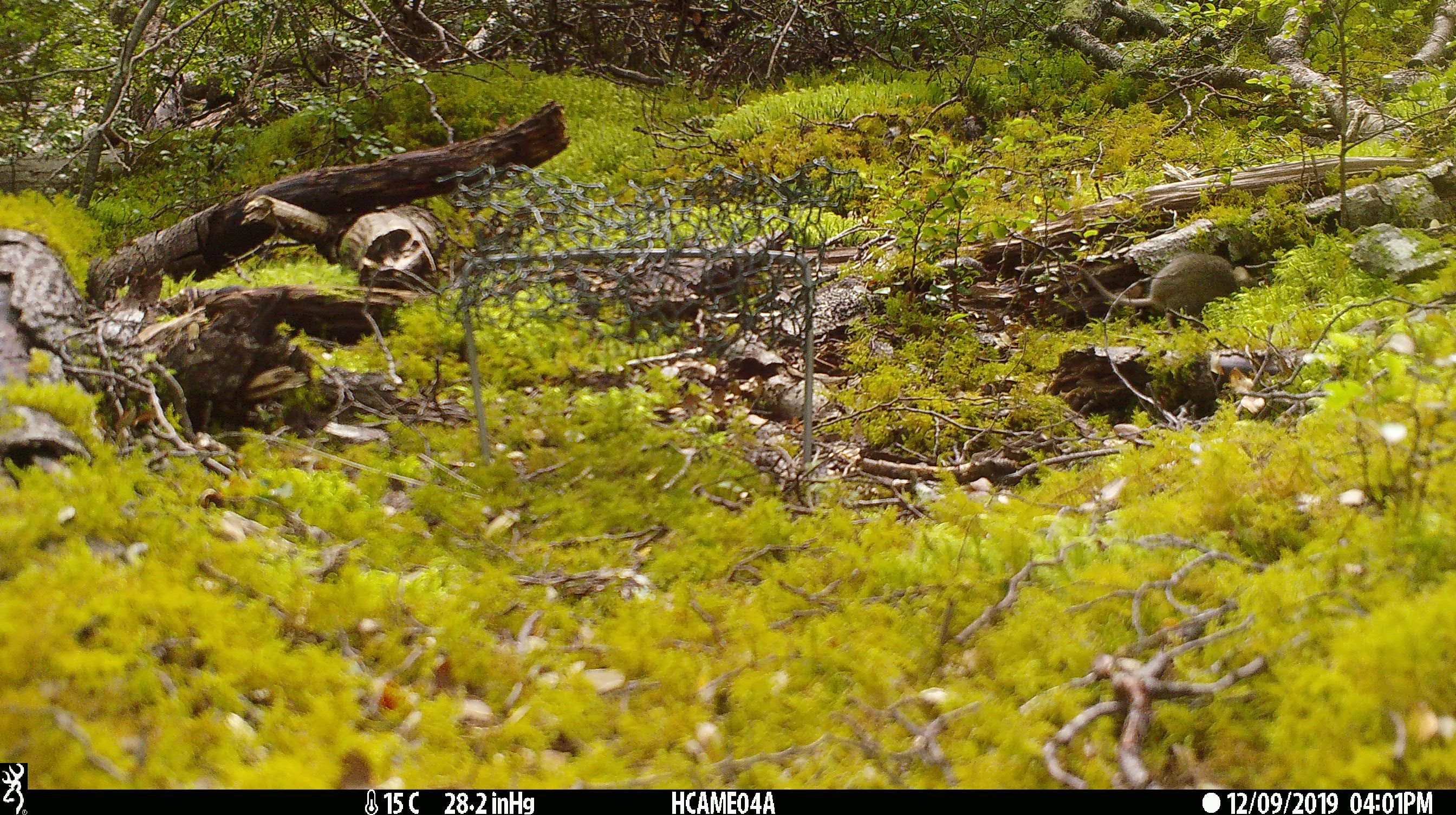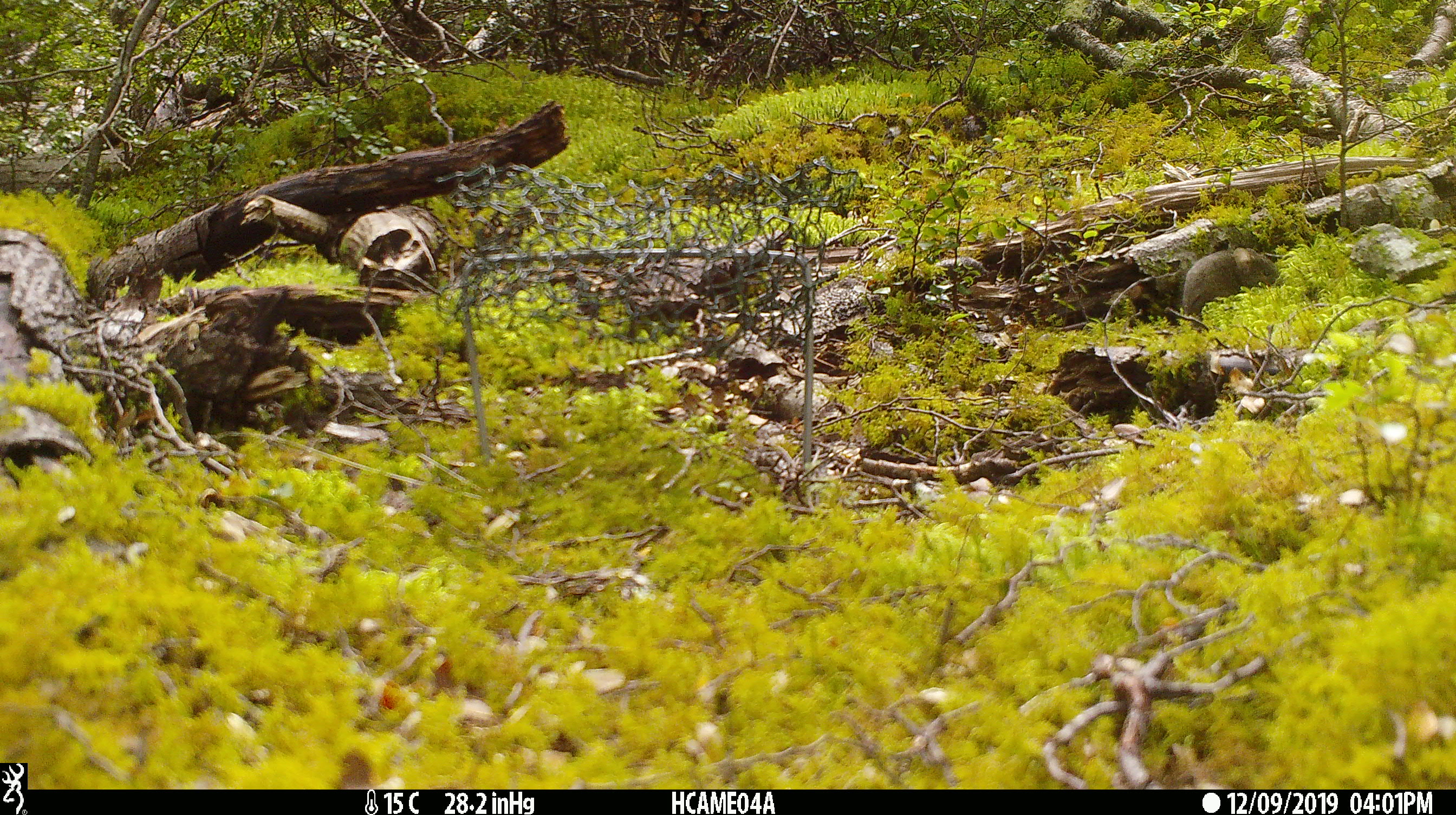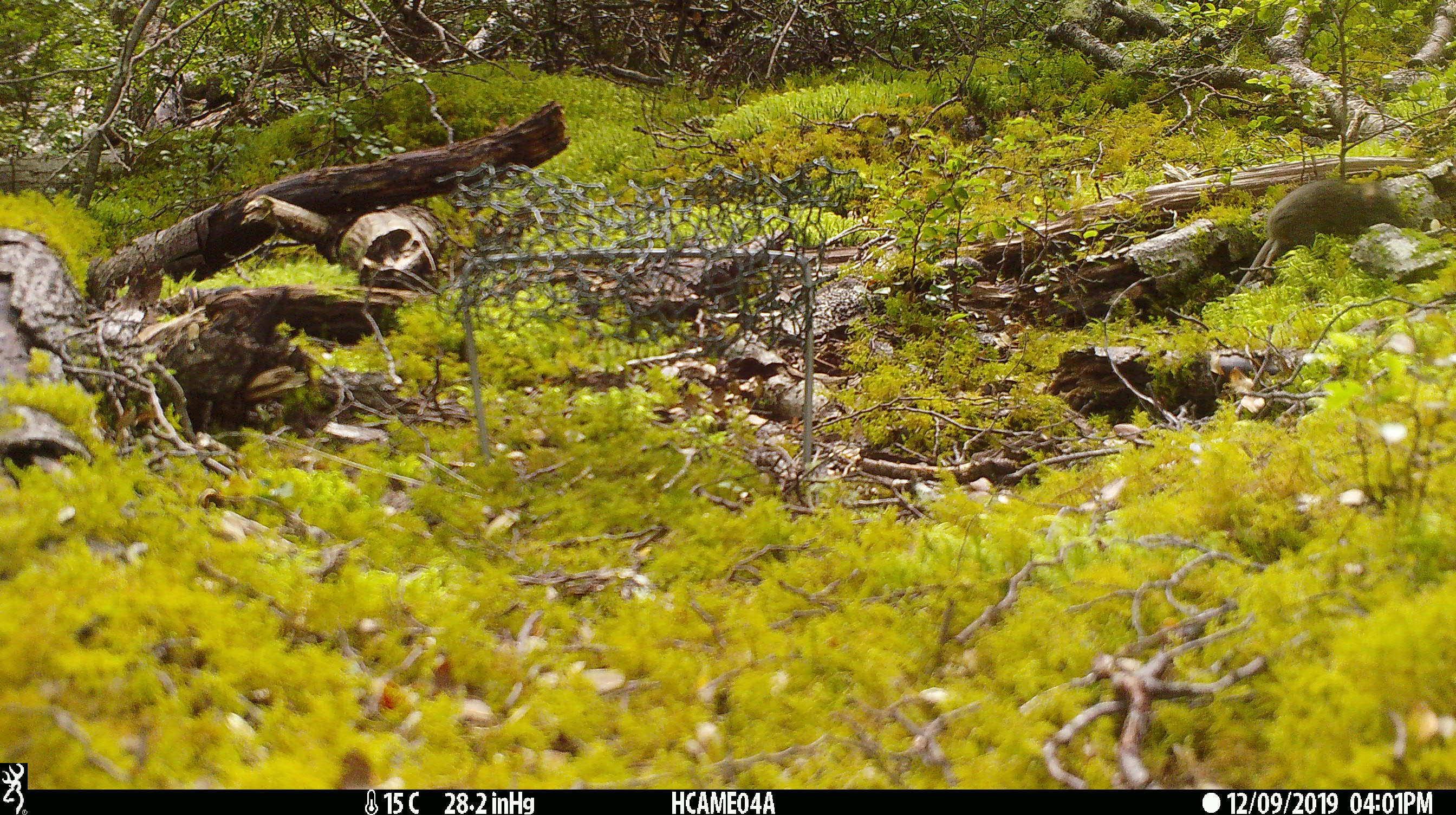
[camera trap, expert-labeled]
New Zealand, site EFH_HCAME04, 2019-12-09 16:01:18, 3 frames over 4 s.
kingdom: Animalia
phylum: Chordata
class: Mammalia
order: Rodentia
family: Muridae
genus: Mus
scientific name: Mus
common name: mouse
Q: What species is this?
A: Mouse (Mus).